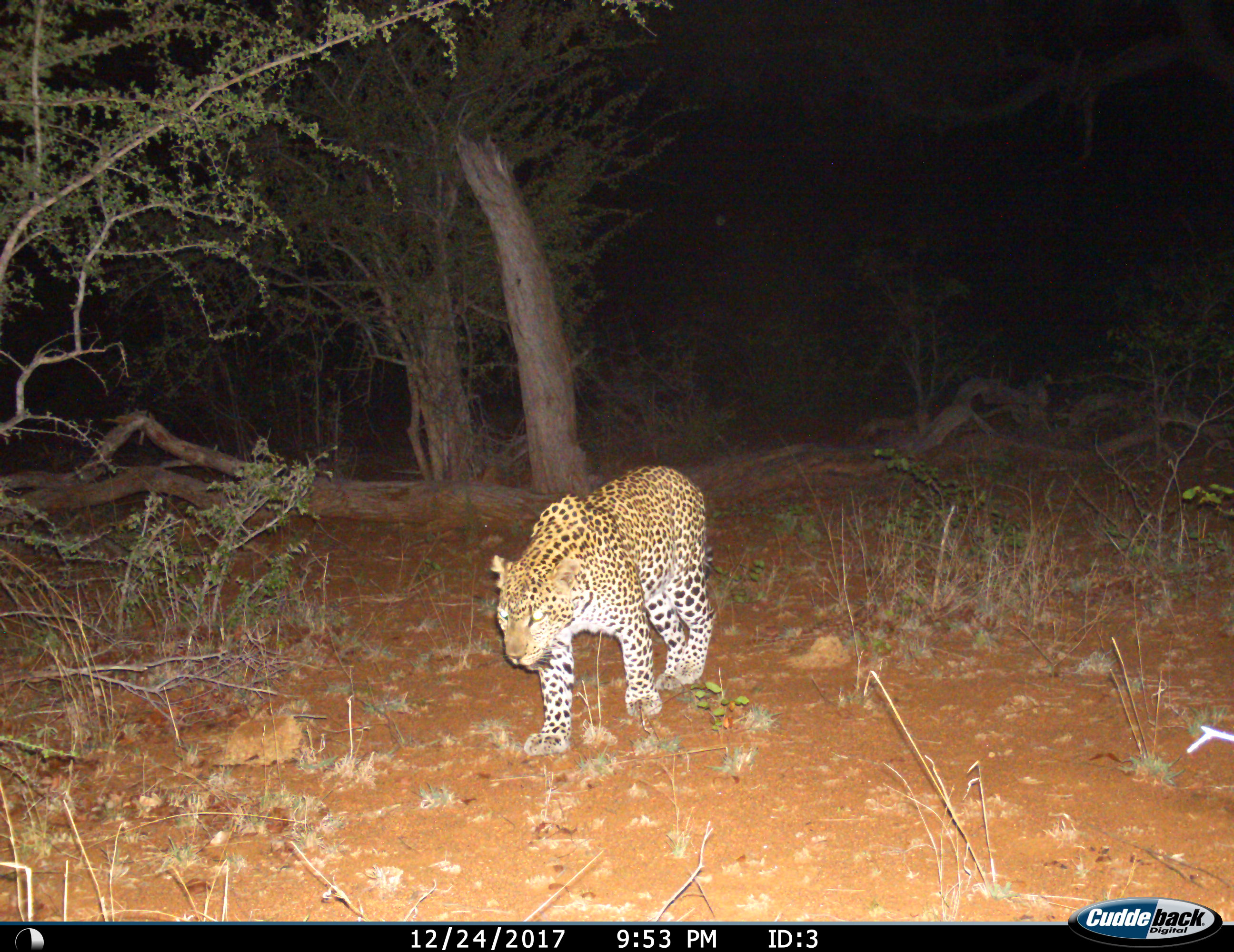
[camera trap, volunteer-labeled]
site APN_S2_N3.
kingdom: Animalia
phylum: Chordata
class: Mammalia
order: Carnivora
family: Felidae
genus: Panthera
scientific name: Panthera pardus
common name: leopard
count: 1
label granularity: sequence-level